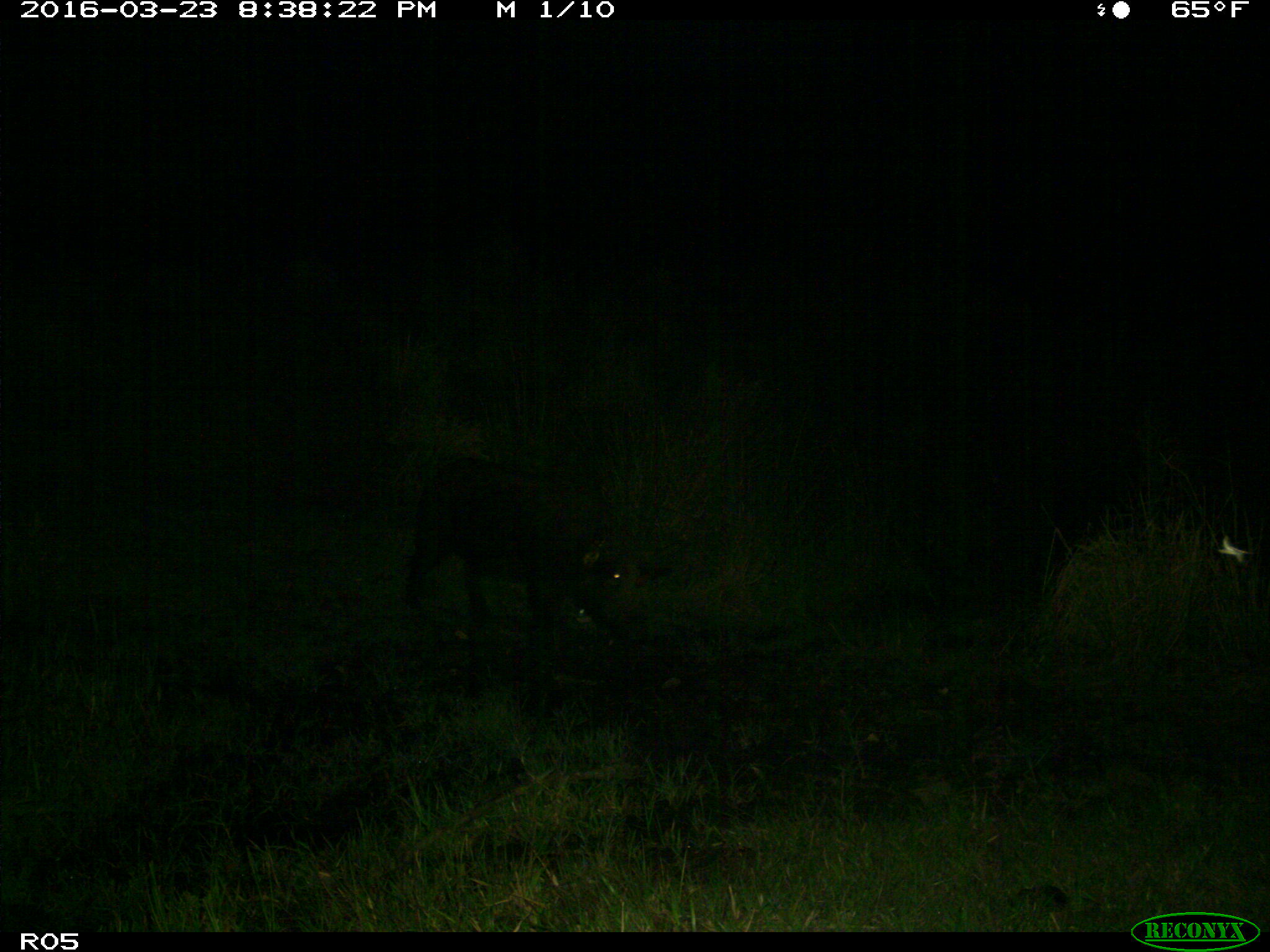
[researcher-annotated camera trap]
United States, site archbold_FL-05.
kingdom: Animalia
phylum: Chordata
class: Mammalia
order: Artiodactyla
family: Suidae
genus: Sus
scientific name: Sus scrofa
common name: wild boar